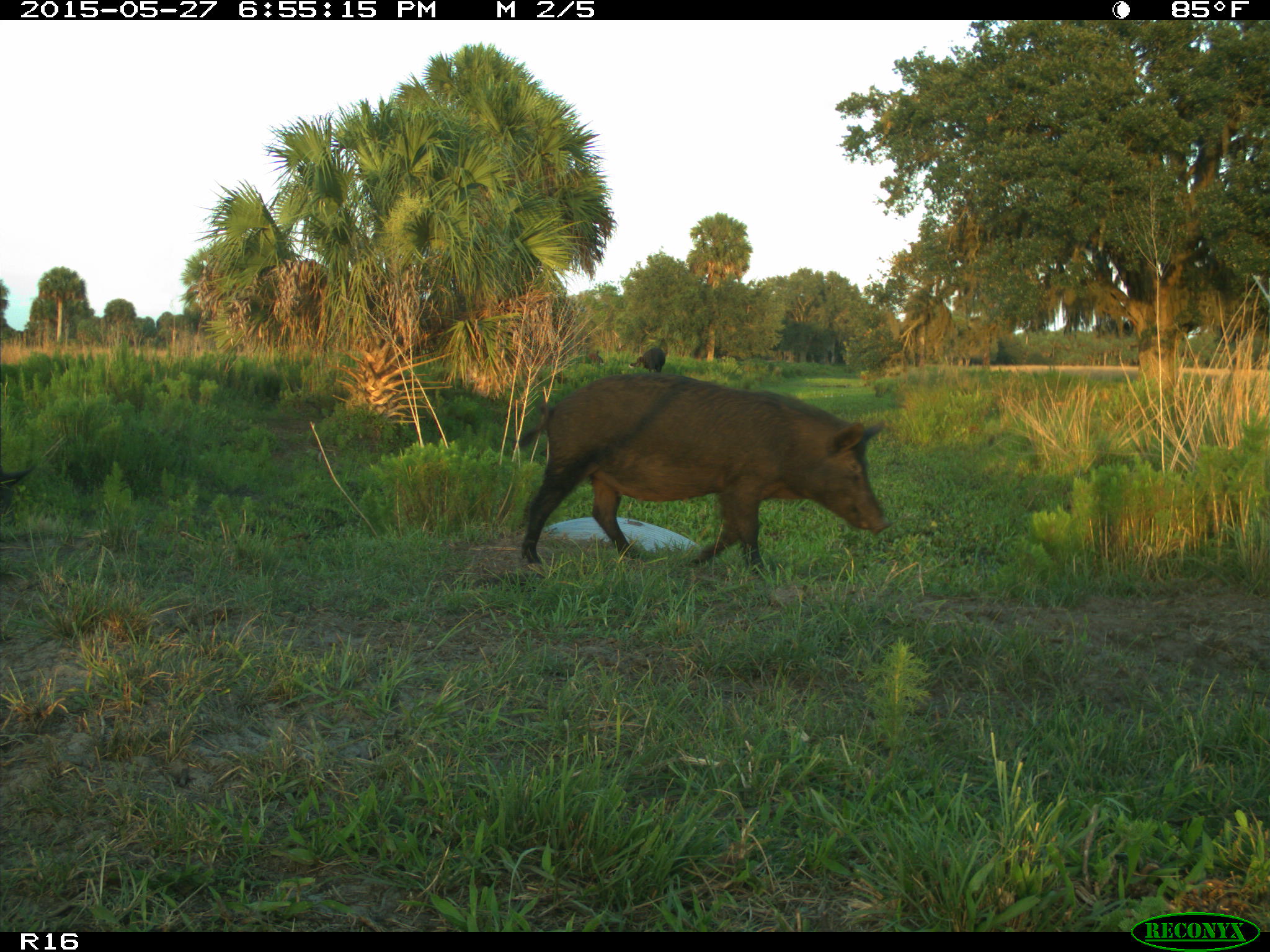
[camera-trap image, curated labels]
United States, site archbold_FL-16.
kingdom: Animalia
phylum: Chordata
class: Mammalia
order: Artiodactyla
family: Suidae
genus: Sus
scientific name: Sus scrofa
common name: wild boar